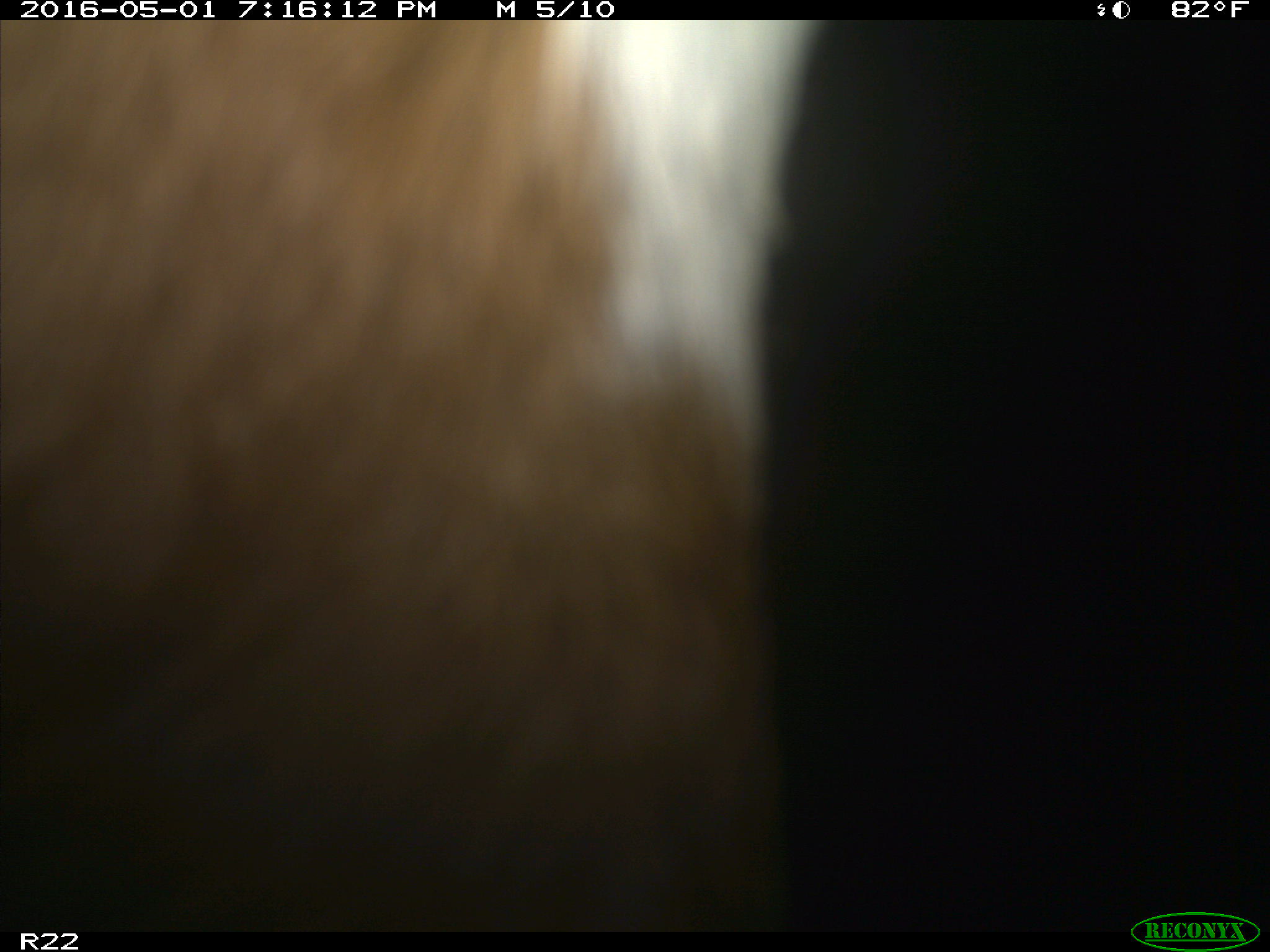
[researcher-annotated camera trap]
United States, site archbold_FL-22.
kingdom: Animalia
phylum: Chordata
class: Mammalia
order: Artiodactyla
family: Bovidae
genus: Bos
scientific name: Bos taurus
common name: domestic cow